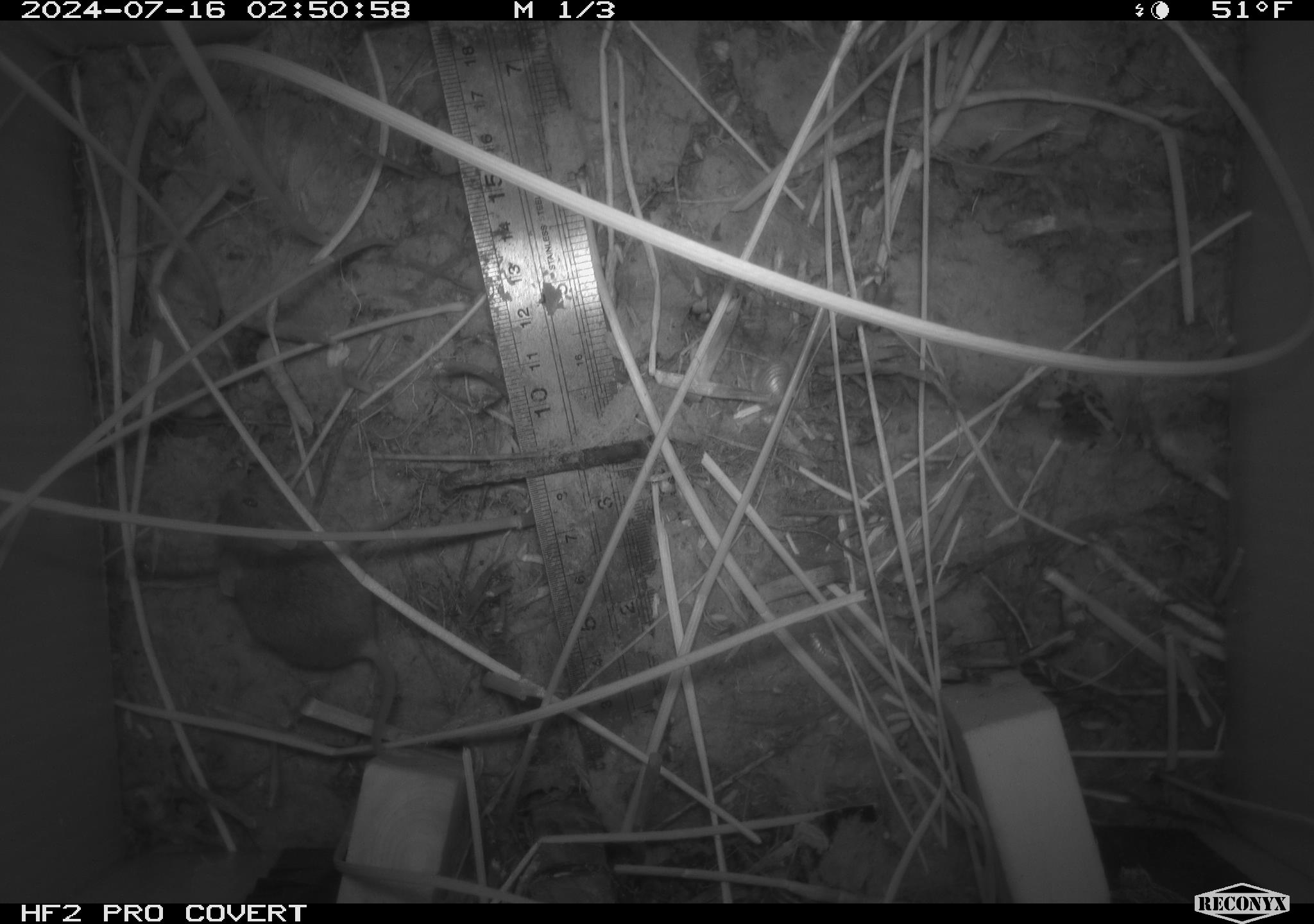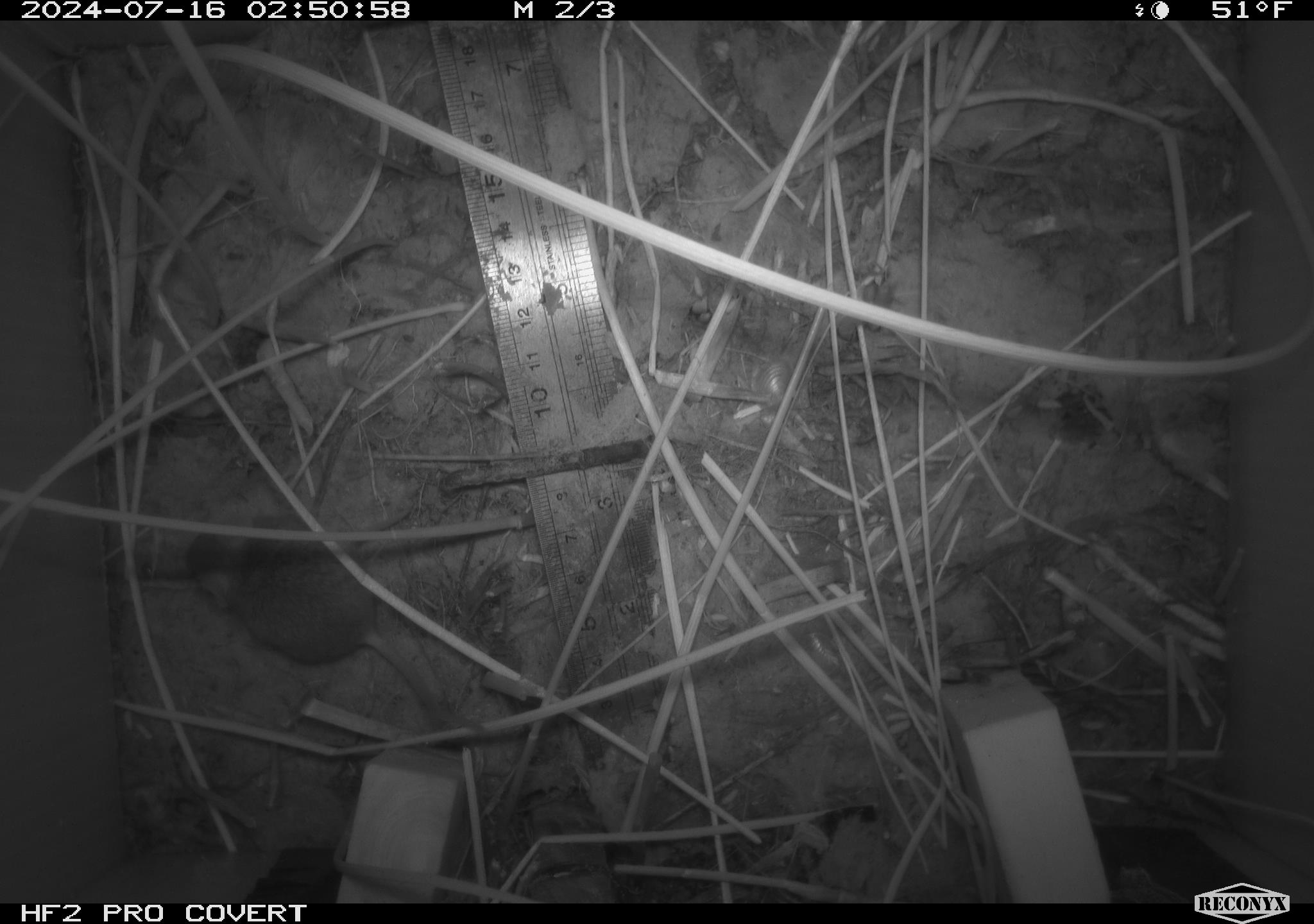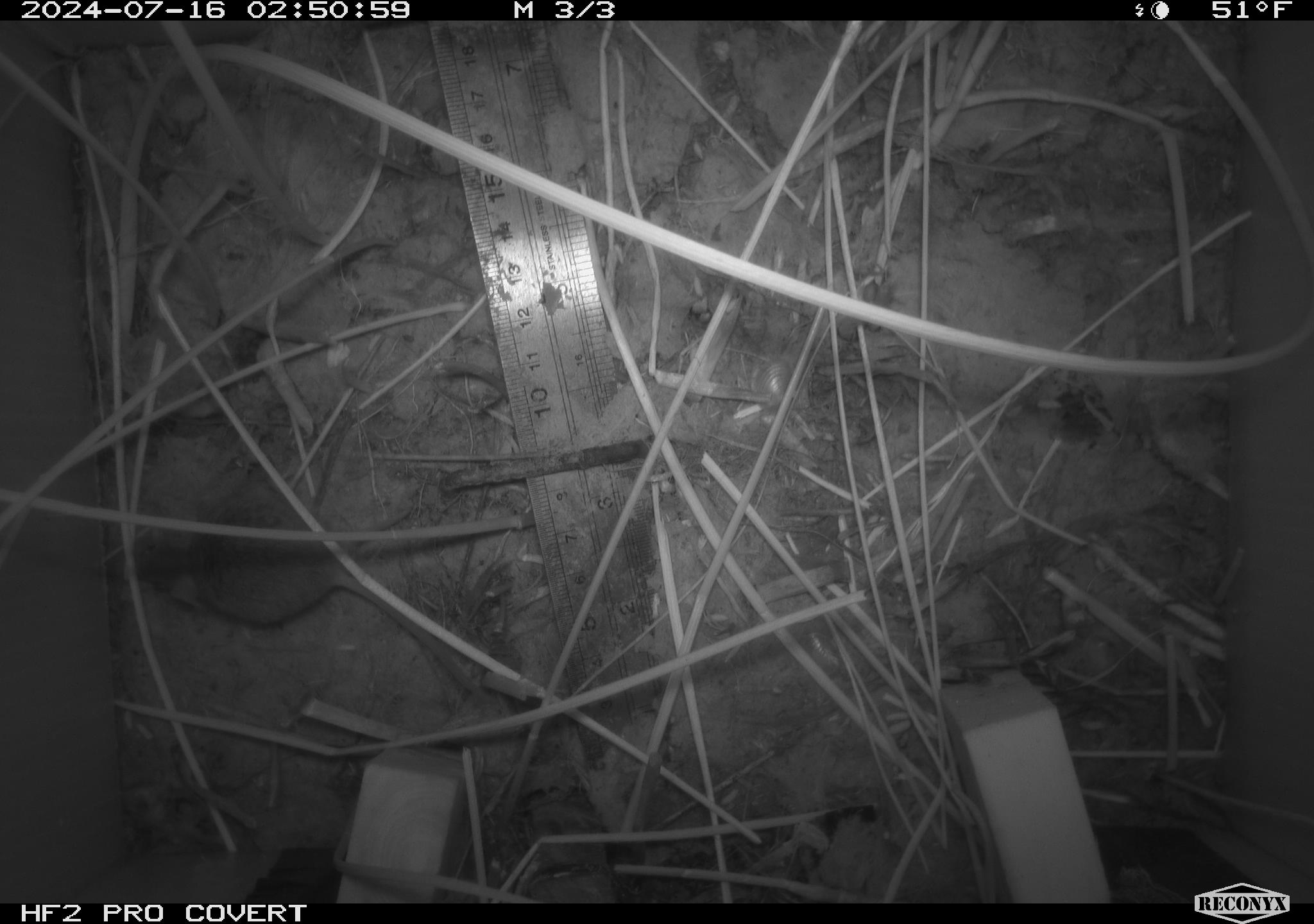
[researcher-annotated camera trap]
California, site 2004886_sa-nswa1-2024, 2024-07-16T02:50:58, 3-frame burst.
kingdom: Animalia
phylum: Chordata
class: Mammalia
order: Rodentia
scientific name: Rodentia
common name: rodent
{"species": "rodent (Rodentia)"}